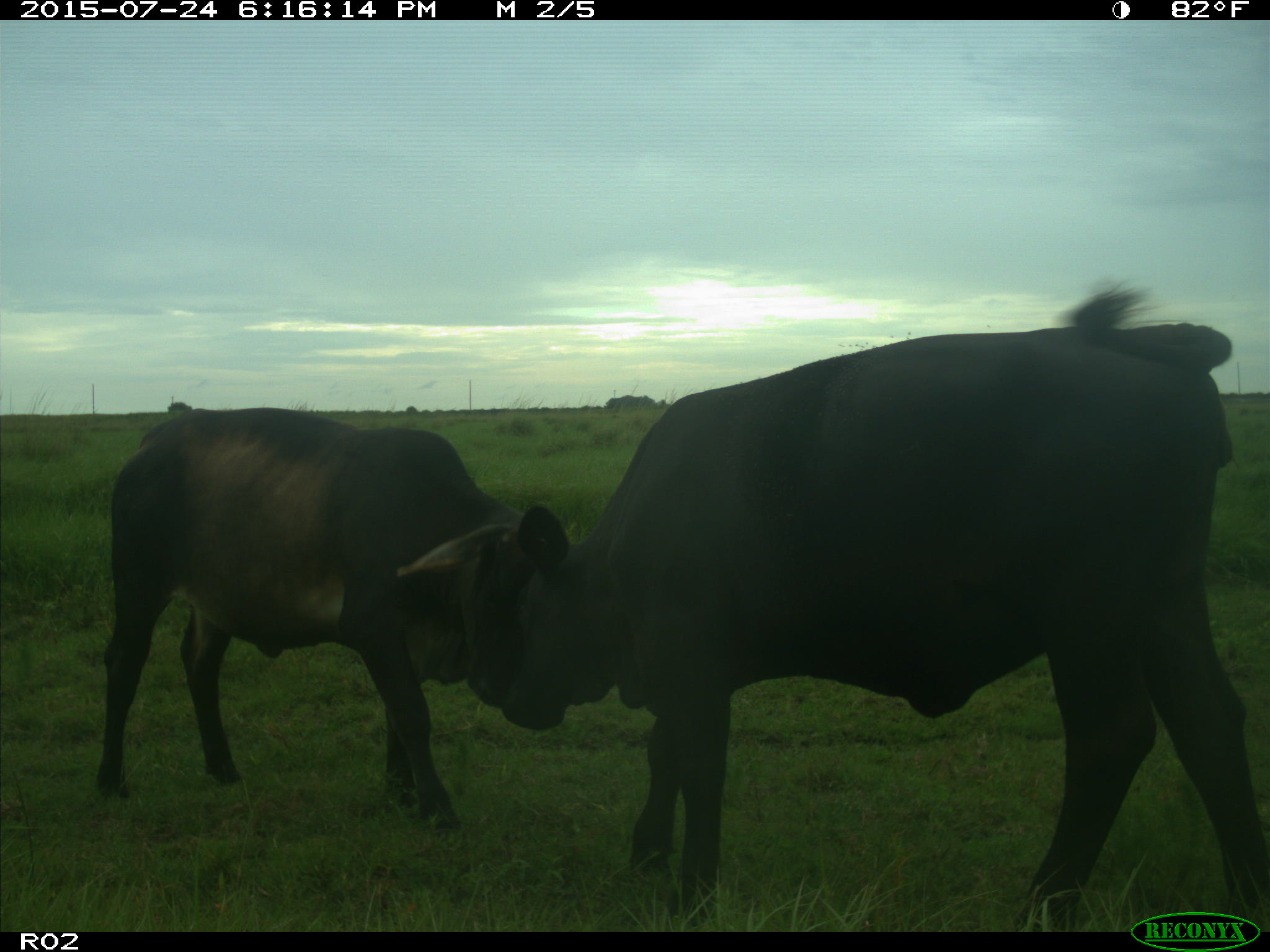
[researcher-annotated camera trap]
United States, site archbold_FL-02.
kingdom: Animalia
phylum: Chordata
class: Mammalia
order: Artiodactyla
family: Bovidae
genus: Bos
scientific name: Bos taurus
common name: domestic cow